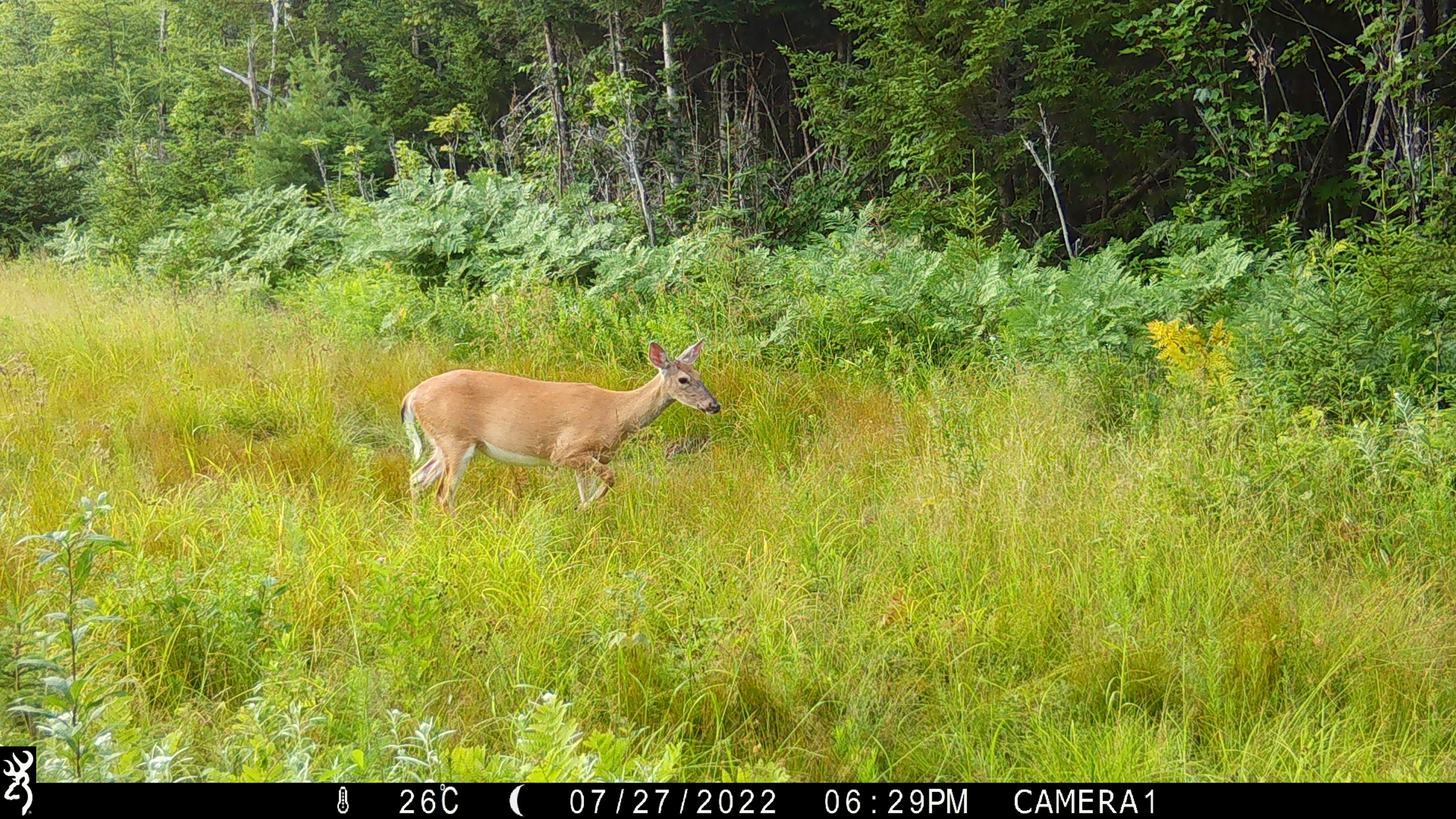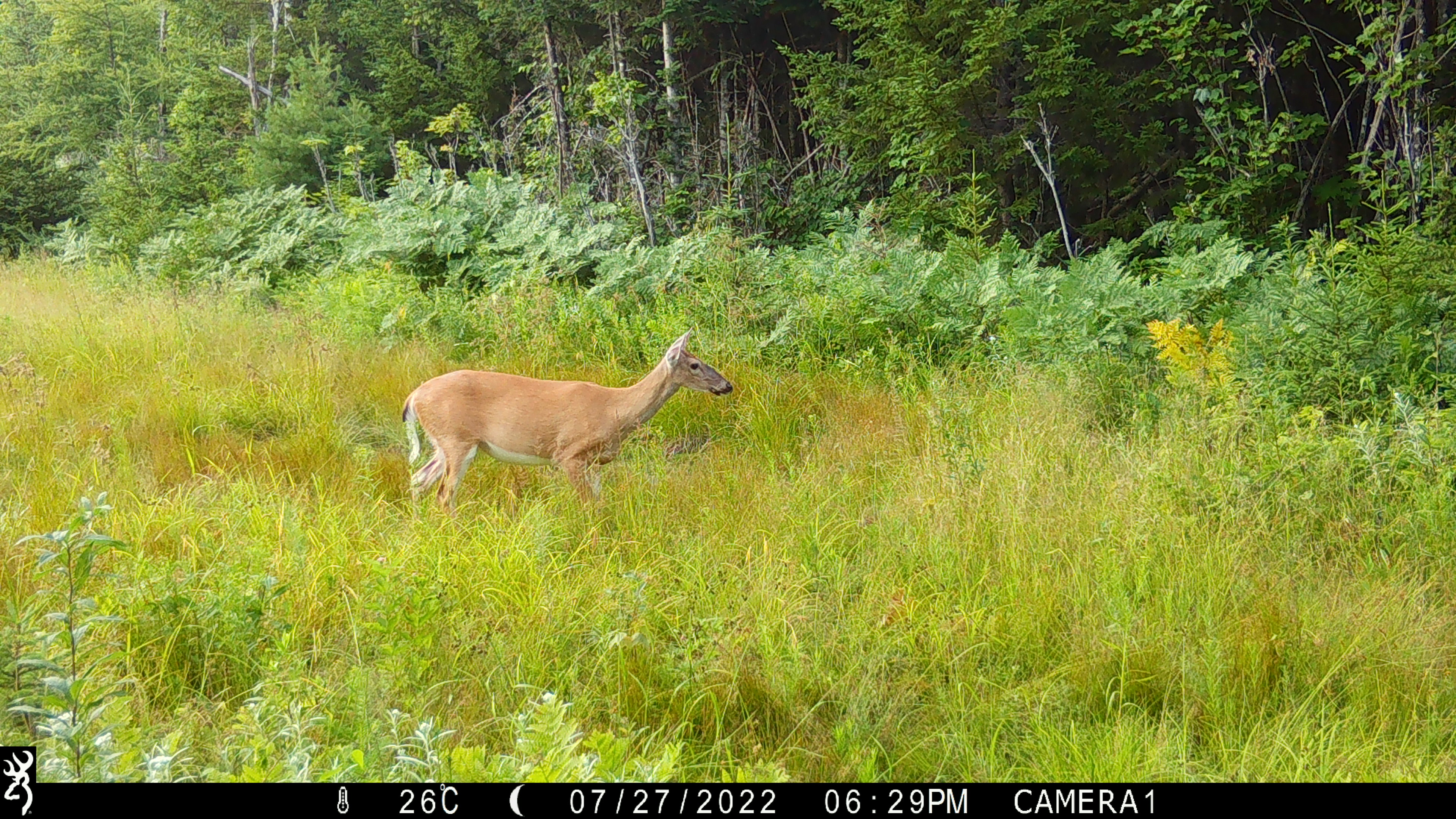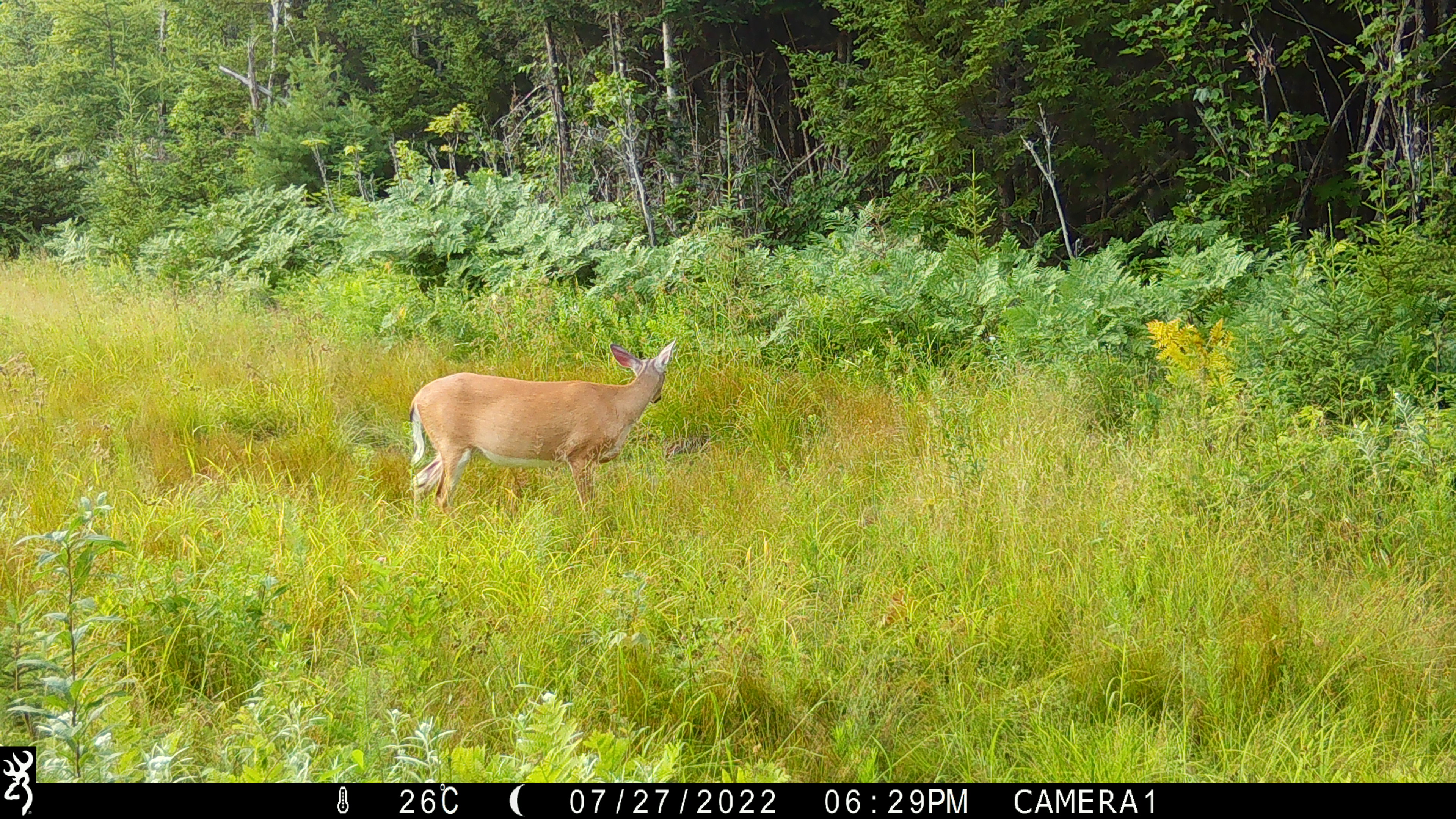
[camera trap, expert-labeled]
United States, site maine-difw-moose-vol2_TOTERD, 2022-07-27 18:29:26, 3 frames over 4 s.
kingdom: Animalia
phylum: Chordata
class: Mammalia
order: Artiodactyla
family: Cervidae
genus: Odocoileus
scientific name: Odocoileus virginianus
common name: white-tailed deer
White-tailed deer (Odocoileus virginianus).